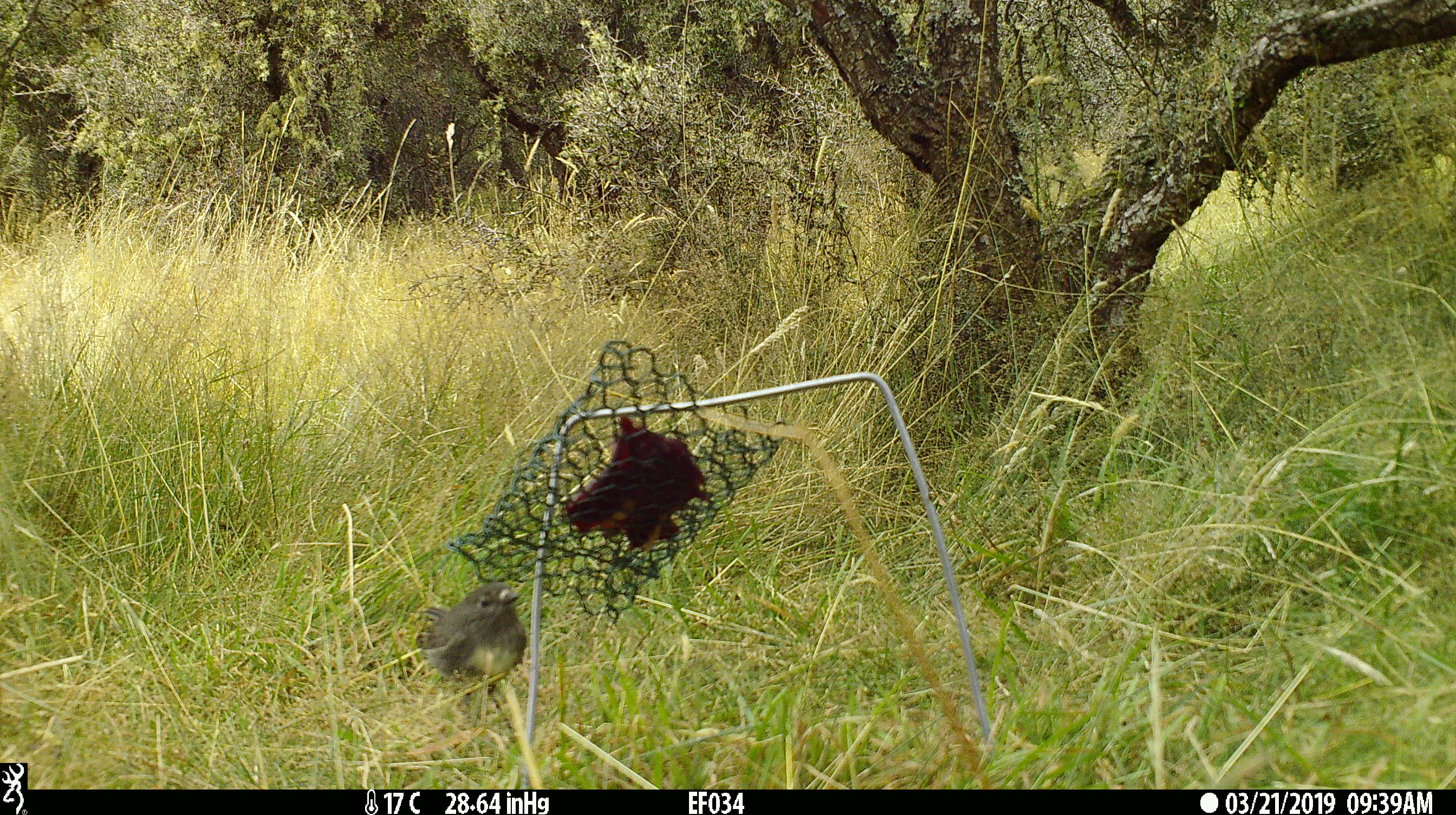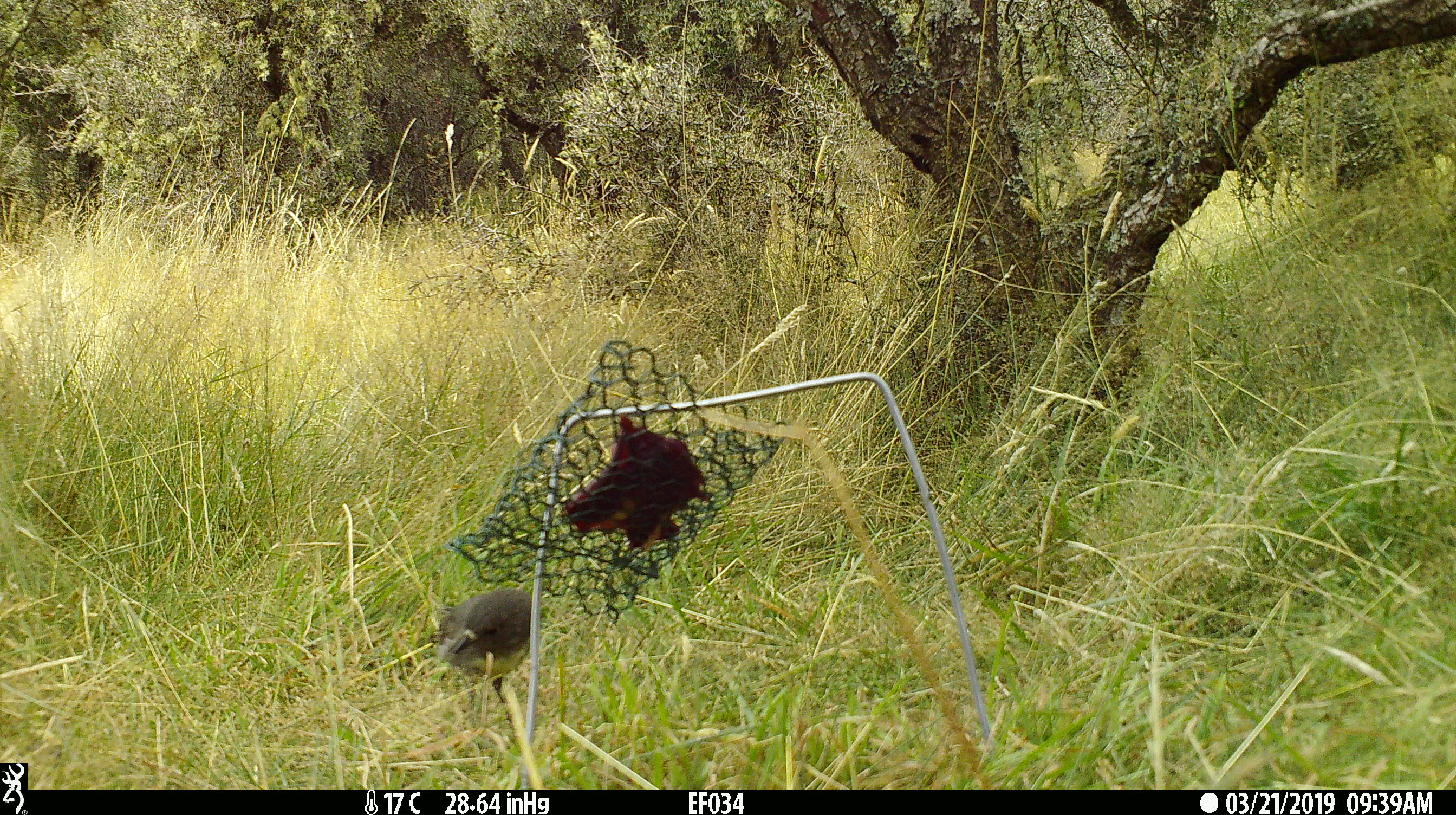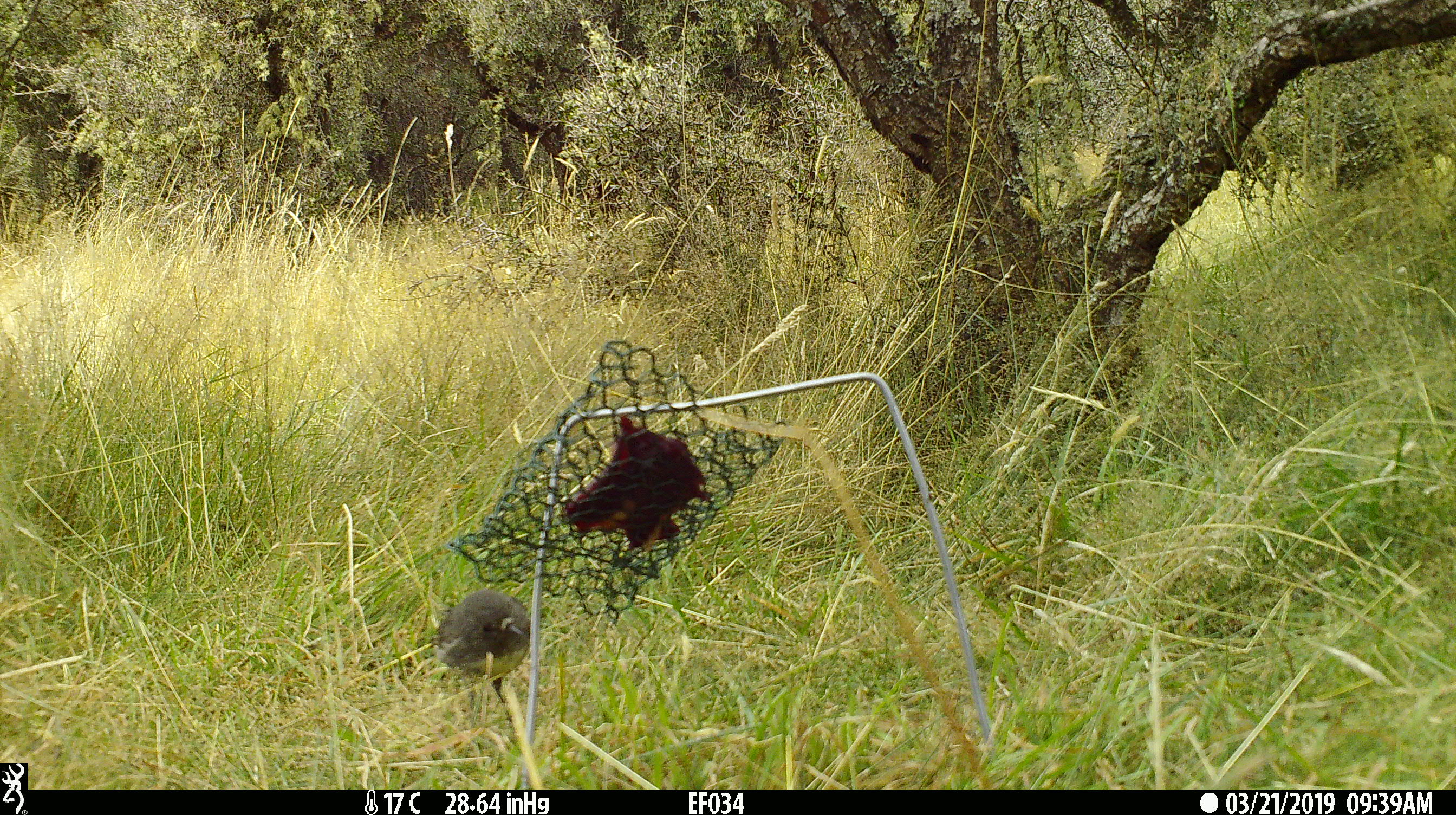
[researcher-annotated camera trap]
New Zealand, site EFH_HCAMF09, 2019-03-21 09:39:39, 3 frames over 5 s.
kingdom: Animalia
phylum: Chordata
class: Aves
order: Passeriformes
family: Petroicidae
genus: Petroica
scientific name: Petroica australis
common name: new zealand robin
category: robin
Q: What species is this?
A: Robin (new zealand robin) (Petroica australis).